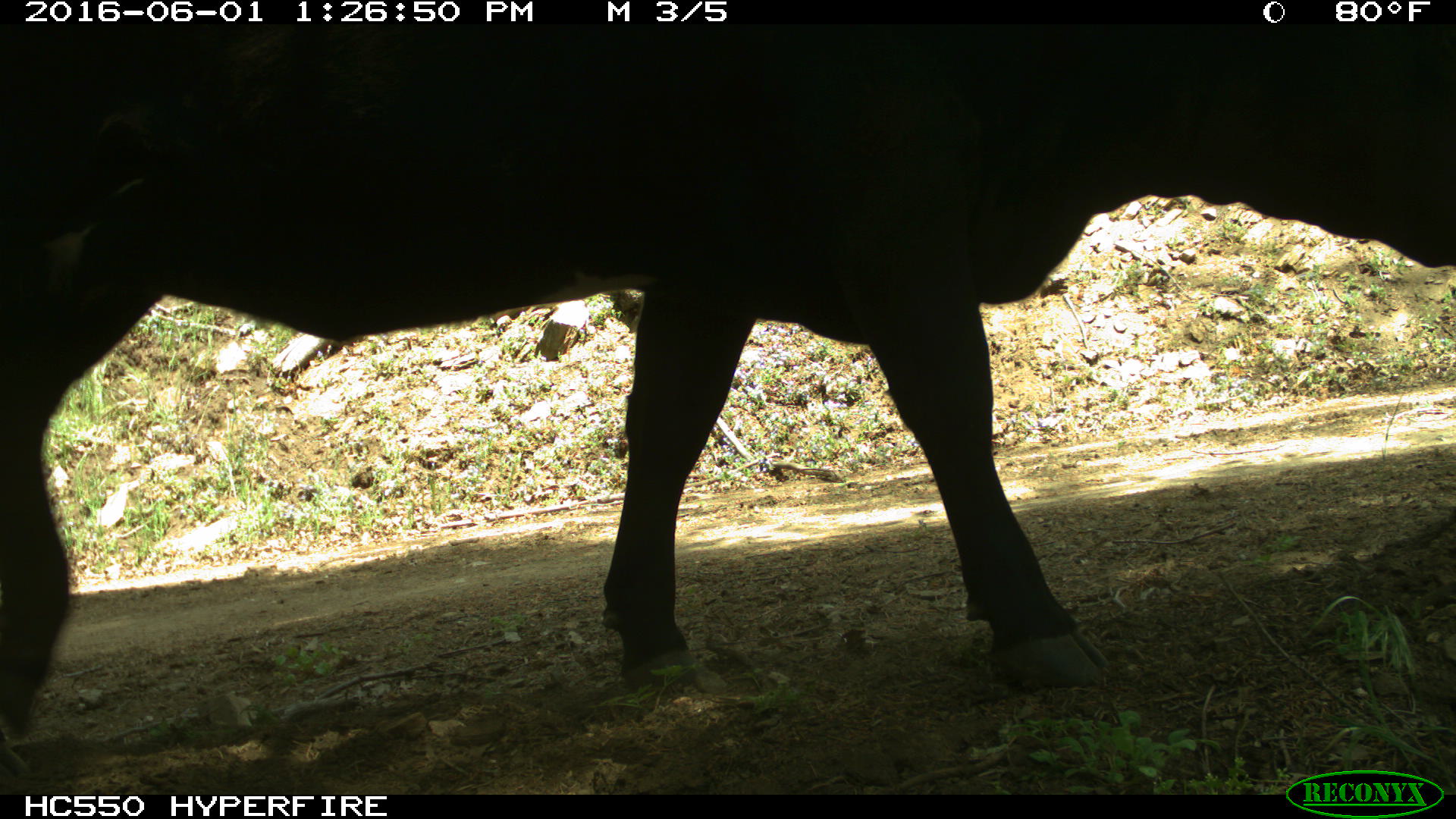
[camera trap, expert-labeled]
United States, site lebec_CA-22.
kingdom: Animalia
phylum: Chordata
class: Mammalia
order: Artiodactyla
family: Bovidae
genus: Bos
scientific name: Bos taurus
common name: domestic cow